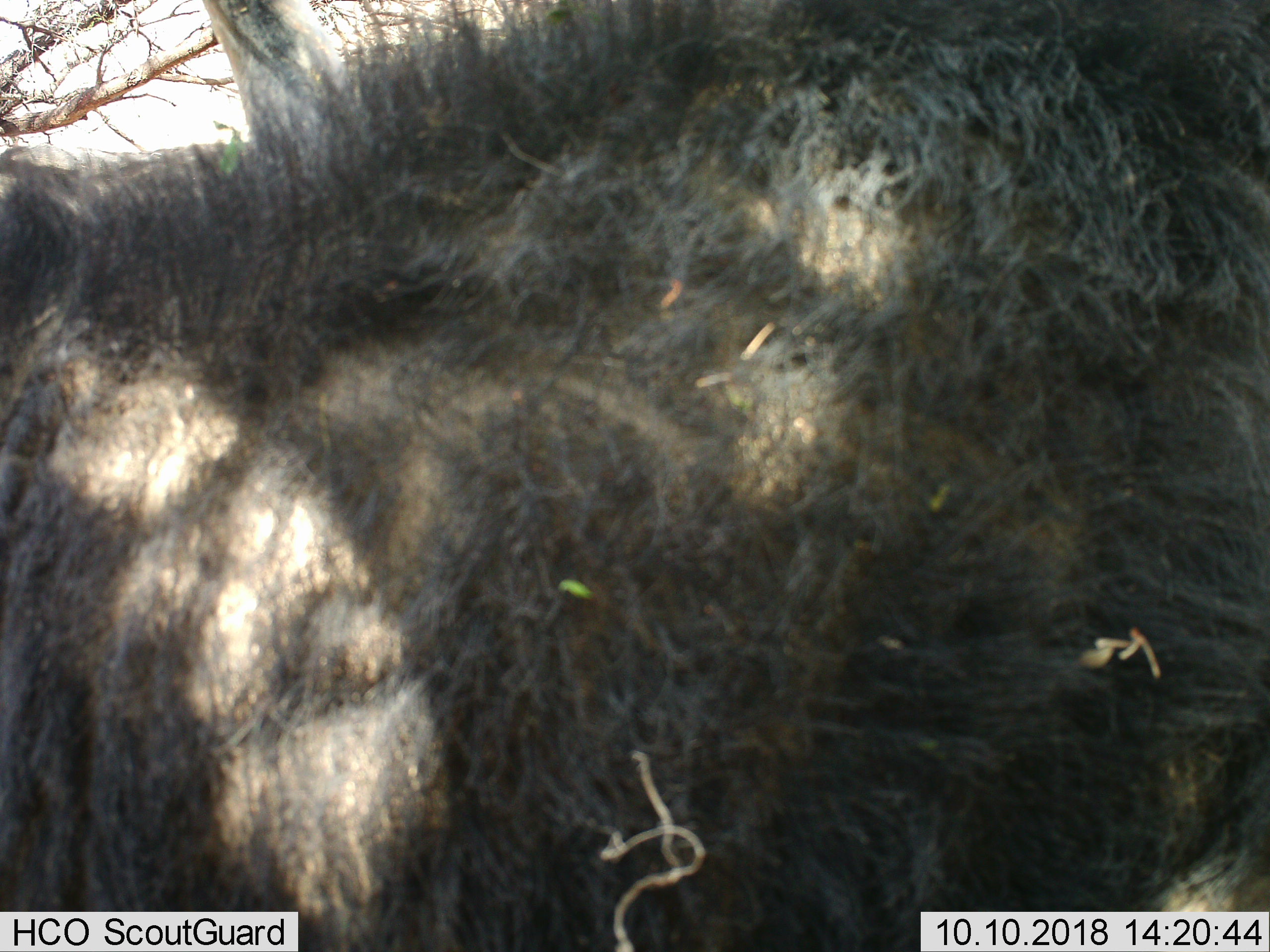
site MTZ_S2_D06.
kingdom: Animalia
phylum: Chordata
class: Mammalia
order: Artiodactyla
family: Bovidae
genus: Syncerus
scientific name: Syncerus caffer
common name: african buffalo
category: buffalo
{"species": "buffalo (african buffalo) (Syncerus caffer)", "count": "1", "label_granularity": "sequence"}